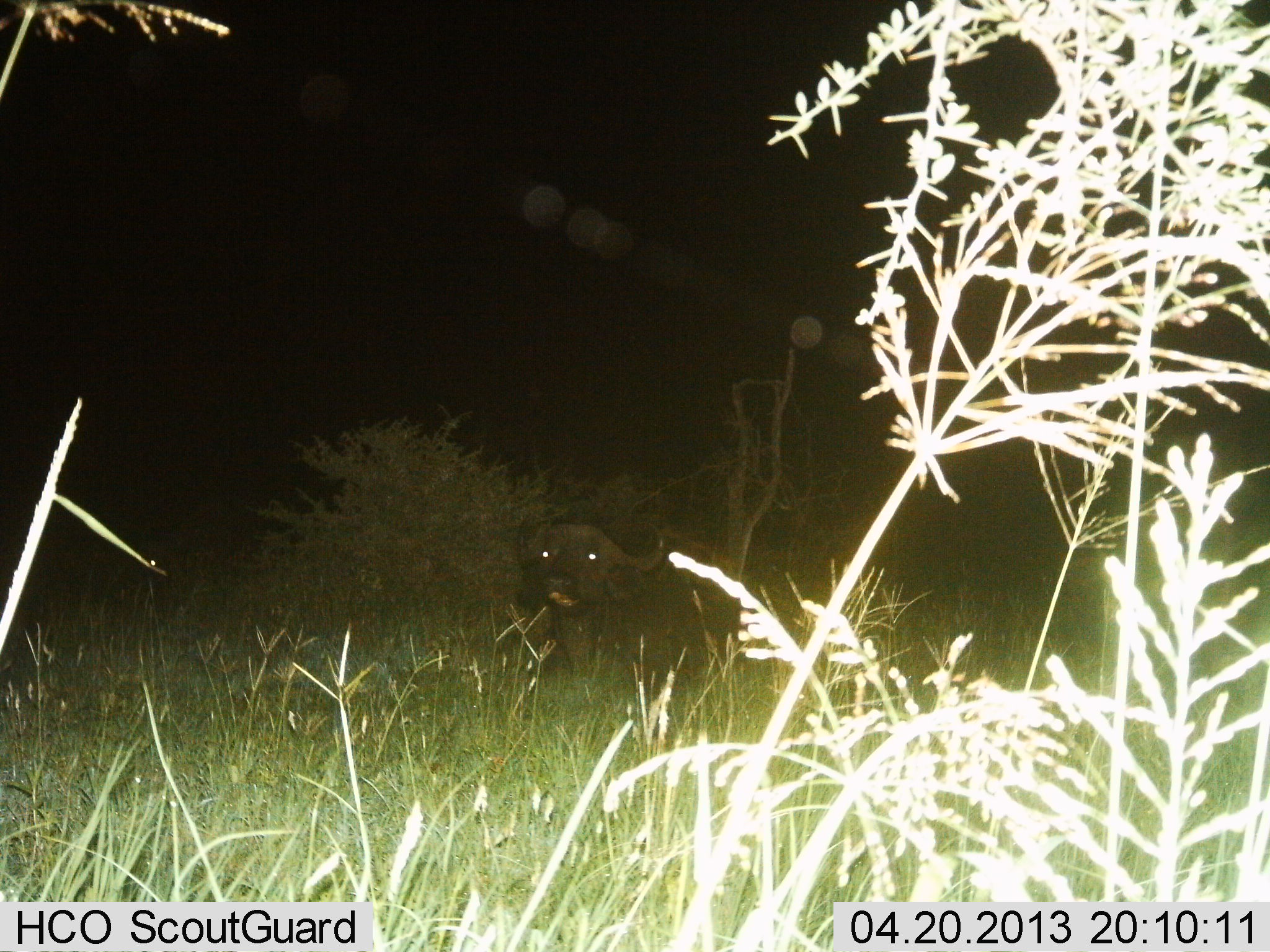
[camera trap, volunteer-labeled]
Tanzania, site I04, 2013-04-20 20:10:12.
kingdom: Animalia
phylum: Chordata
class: Mammalia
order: Artiodactyla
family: Bovidae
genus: Syncerus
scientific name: Syncerus caffer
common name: cape buffalo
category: buffalo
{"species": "buffalo (cape buffalo) (Syncerus caffer)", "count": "1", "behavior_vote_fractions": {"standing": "48%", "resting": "44%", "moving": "4%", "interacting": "0%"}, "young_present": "4%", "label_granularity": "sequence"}